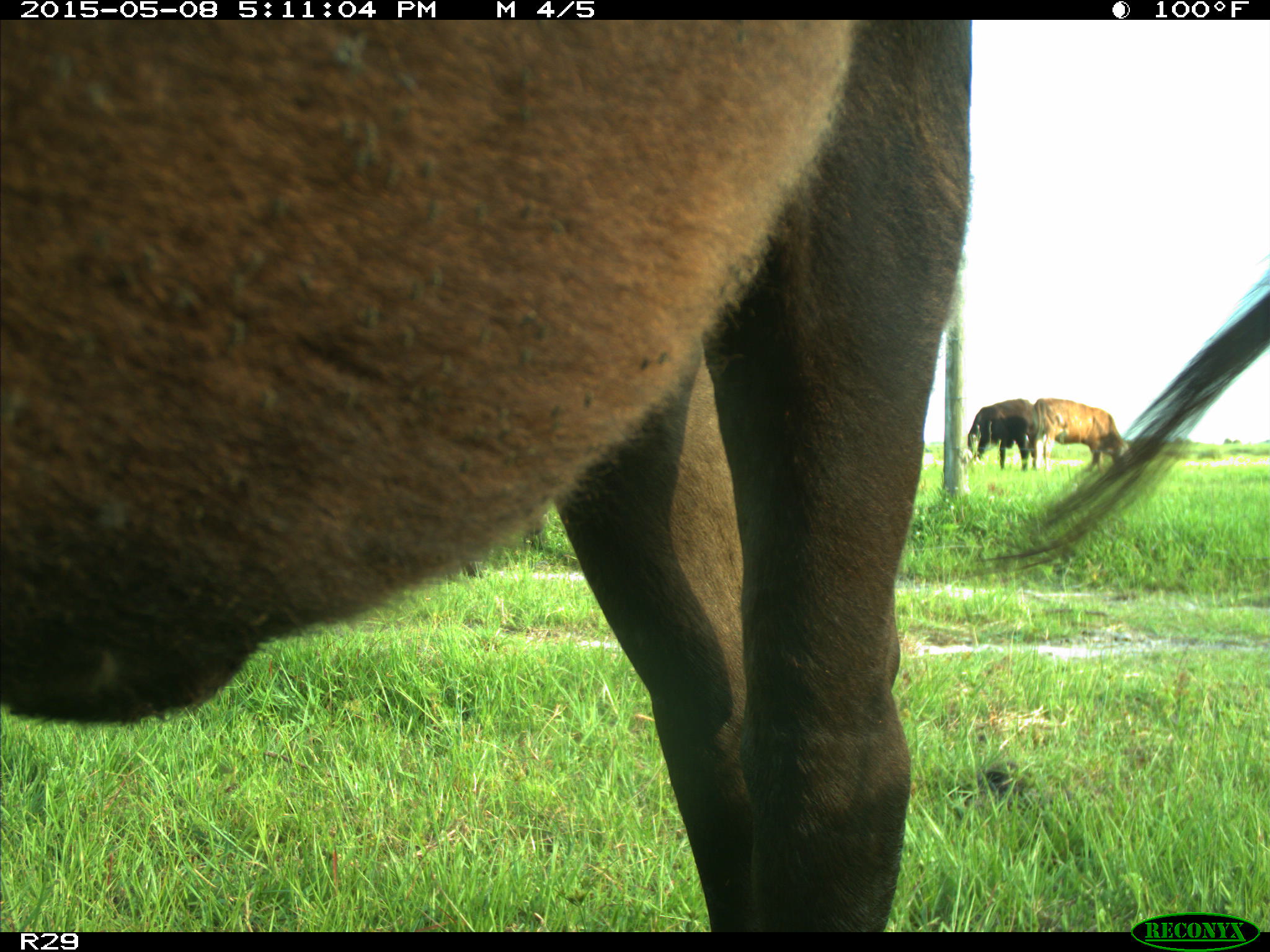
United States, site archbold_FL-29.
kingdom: Animalia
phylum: Chordata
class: Mammalia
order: Artiodactyla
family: Bovidae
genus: Bos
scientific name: Bos taurus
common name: domestic cow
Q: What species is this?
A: Bos taurus (domestic cow).